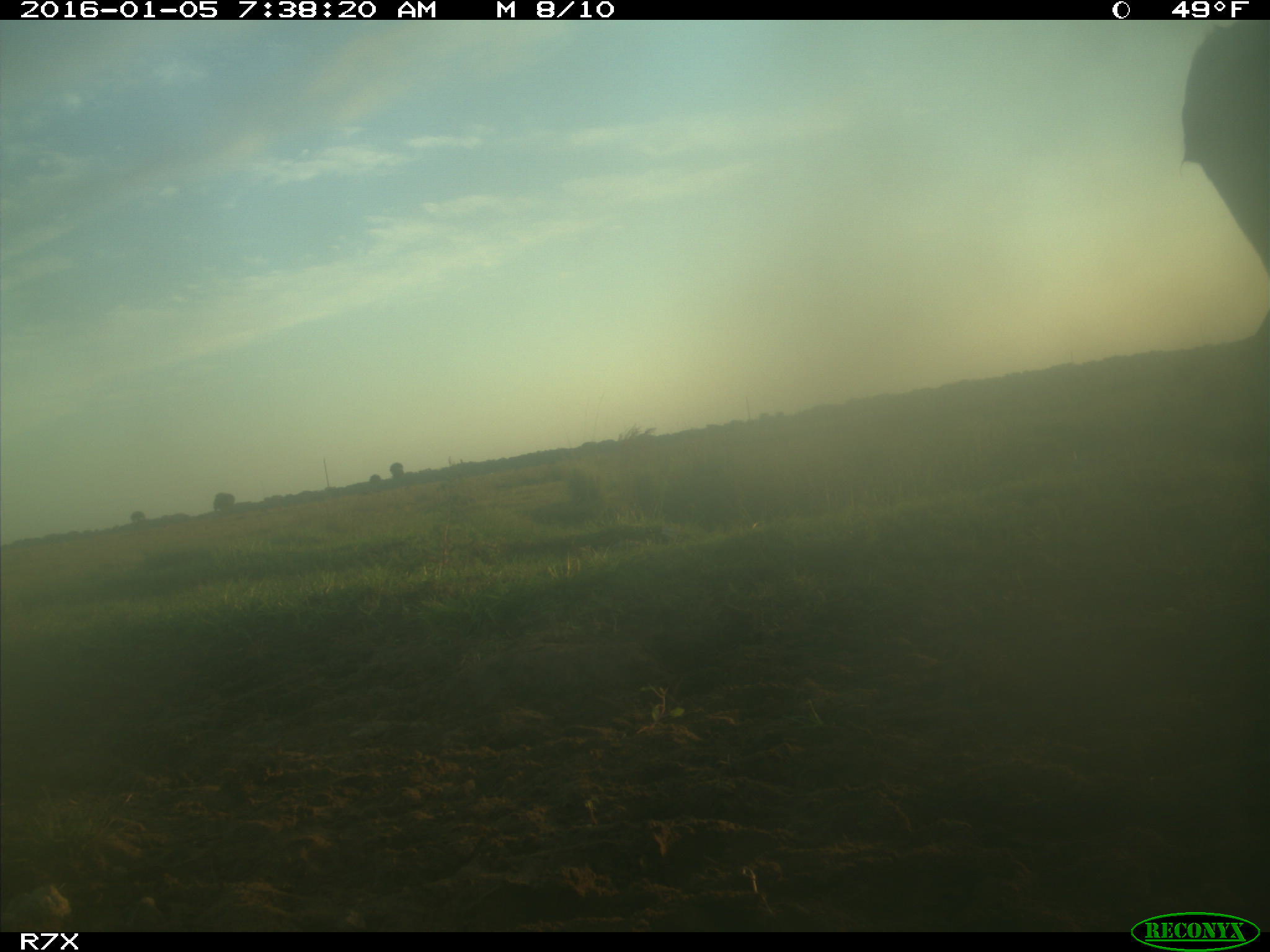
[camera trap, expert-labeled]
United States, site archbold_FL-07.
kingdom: Animalia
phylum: Chordata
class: Mammalia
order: Artiodactyla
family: Bovidae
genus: Bos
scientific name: Bos taurus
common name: domestic cow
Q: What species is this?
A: Bos taurus (domestic cow).